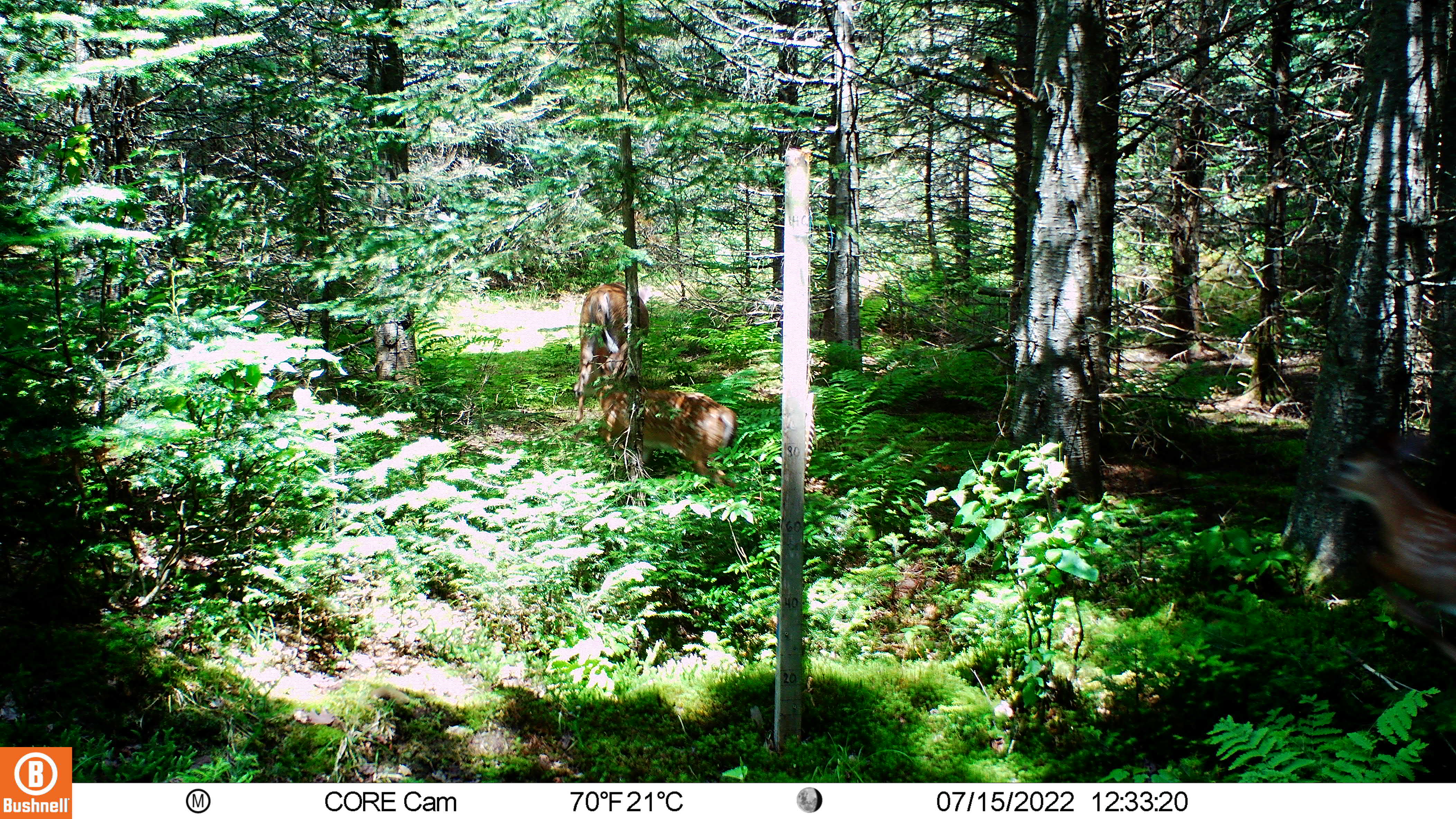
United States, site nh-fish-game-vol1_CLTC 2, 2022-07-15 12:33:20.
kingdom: Animalia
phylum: Chordata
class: Mammalia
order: Artiodactyla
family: Cervidae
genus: Odocoileus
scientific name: Odocoileus virginianus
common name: white-tailed deer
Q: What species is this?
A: White-tailed deer (Odocoileus virginianus).